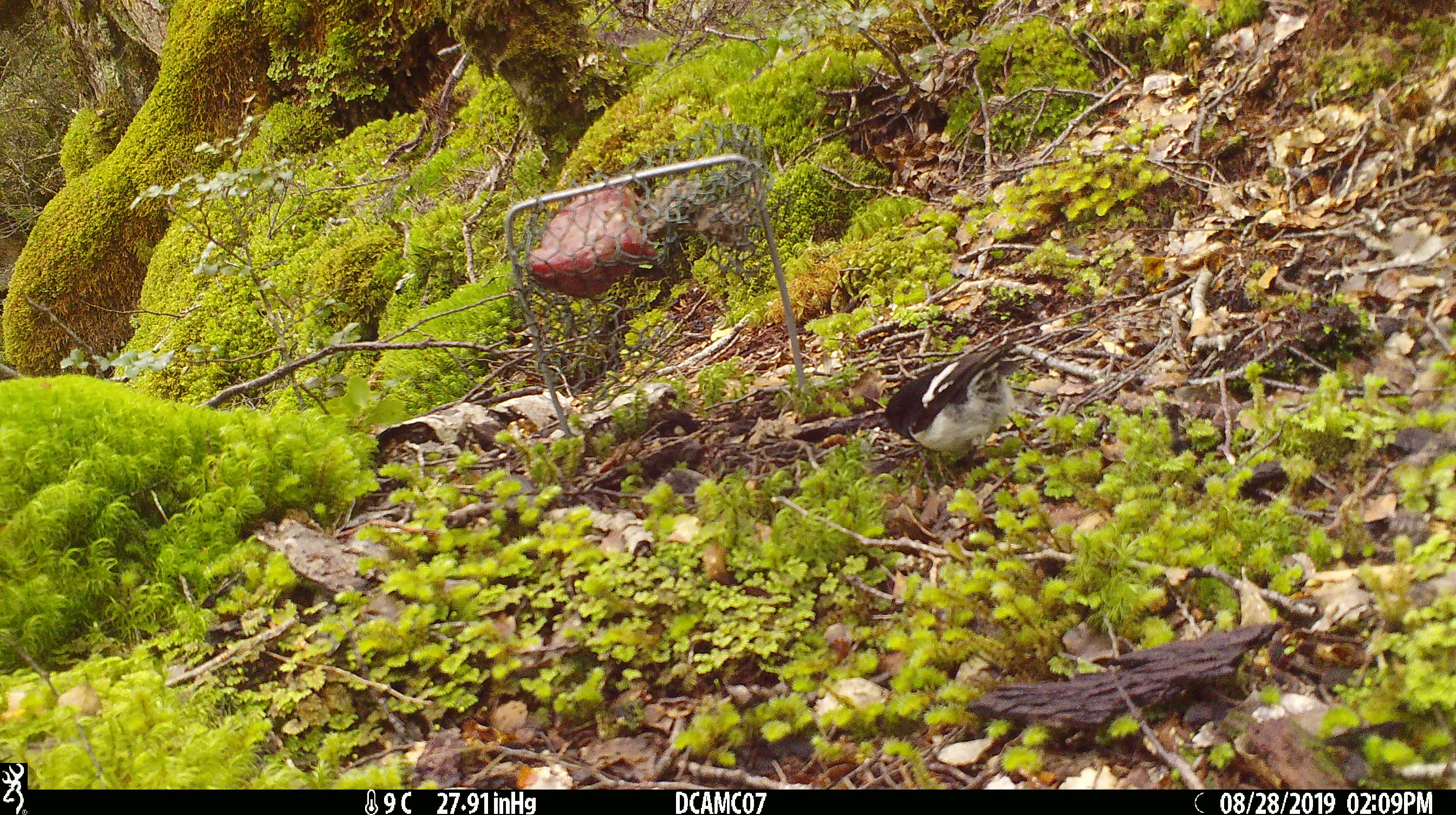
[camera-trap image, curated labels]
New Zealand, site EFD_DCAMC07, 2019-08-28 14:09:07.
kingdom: Animalia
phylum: Chordata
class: Aves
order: Passeriformes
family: Petroicidae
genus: Petroica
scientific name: Petroica macrocephala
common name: tomtit